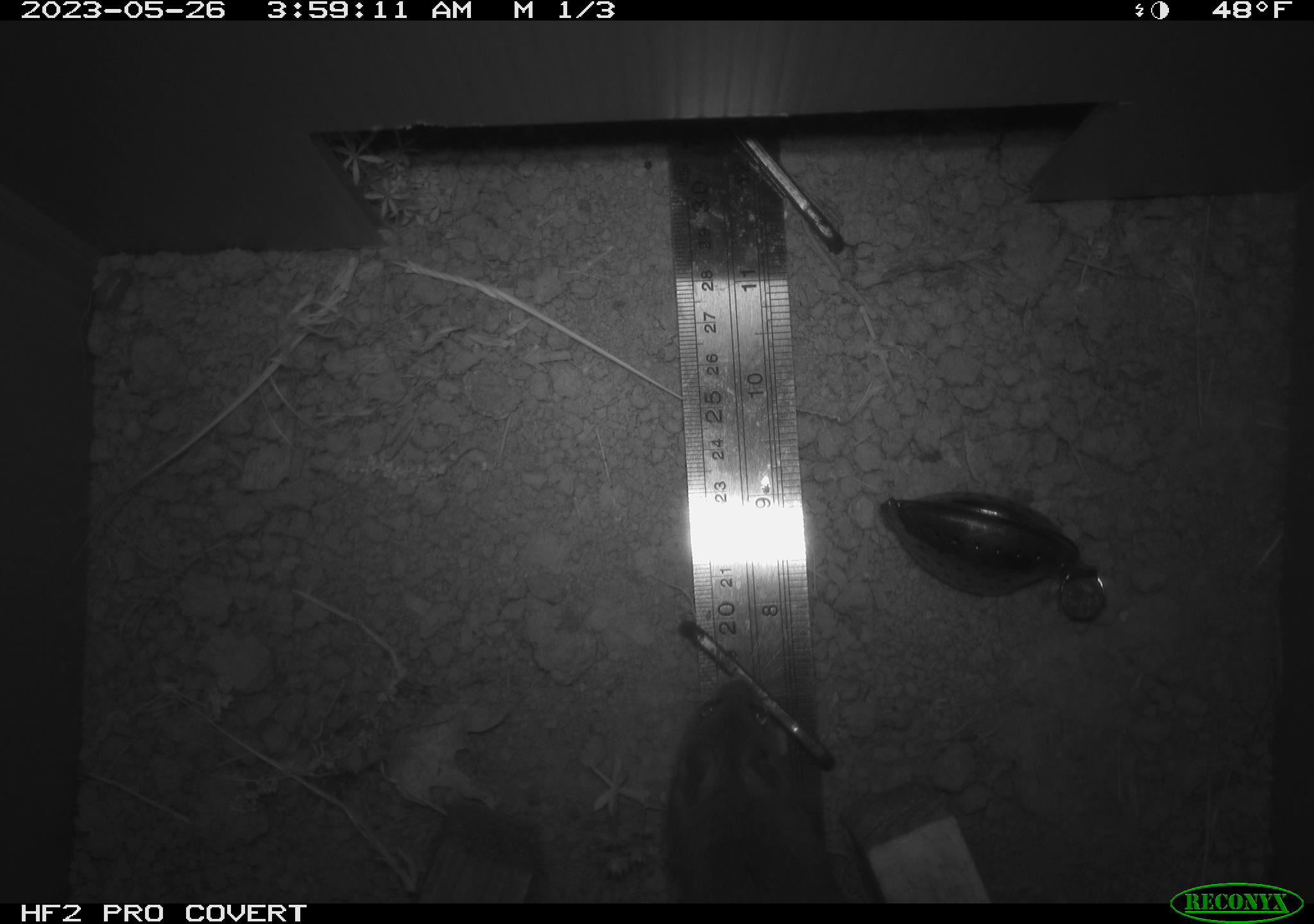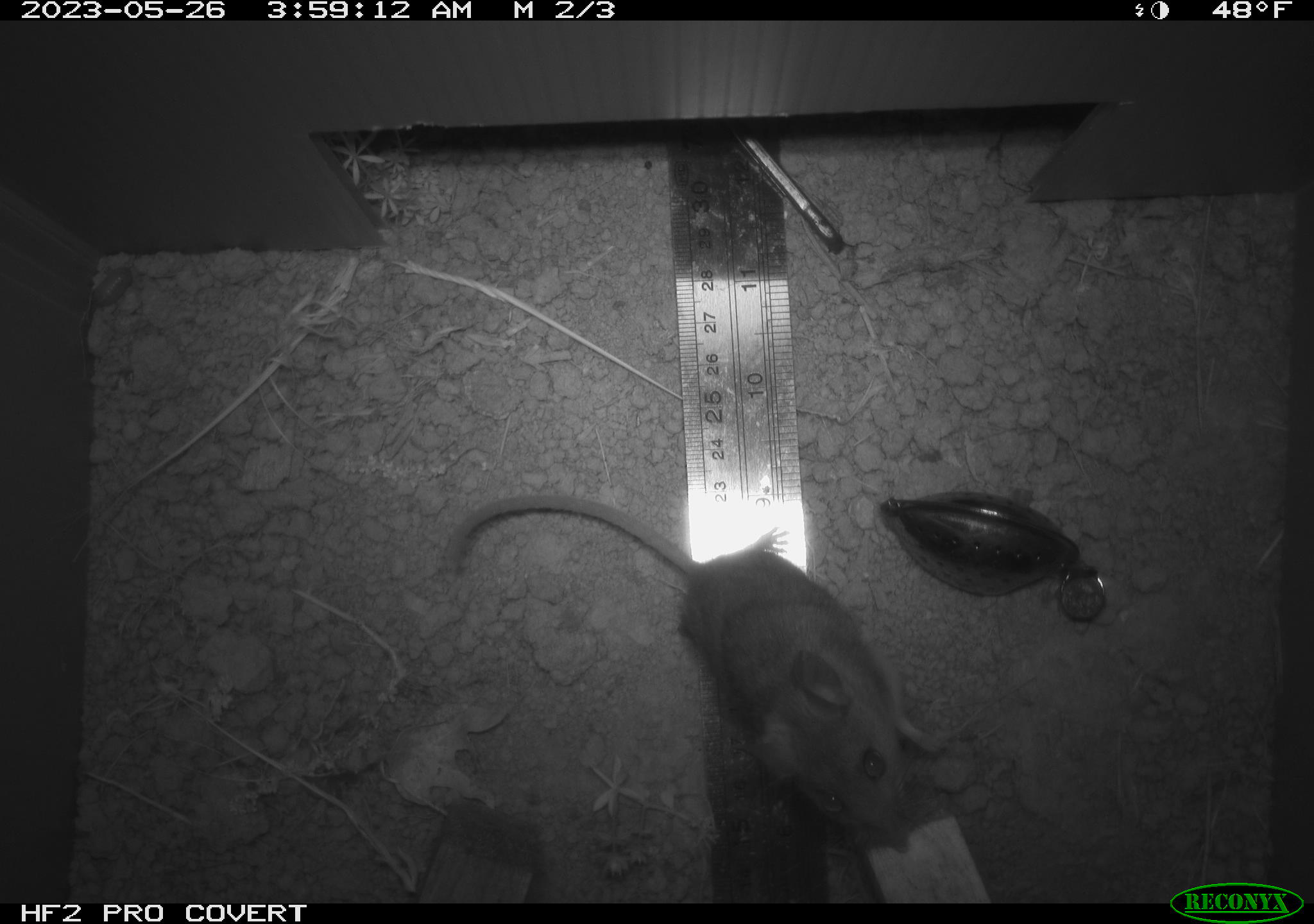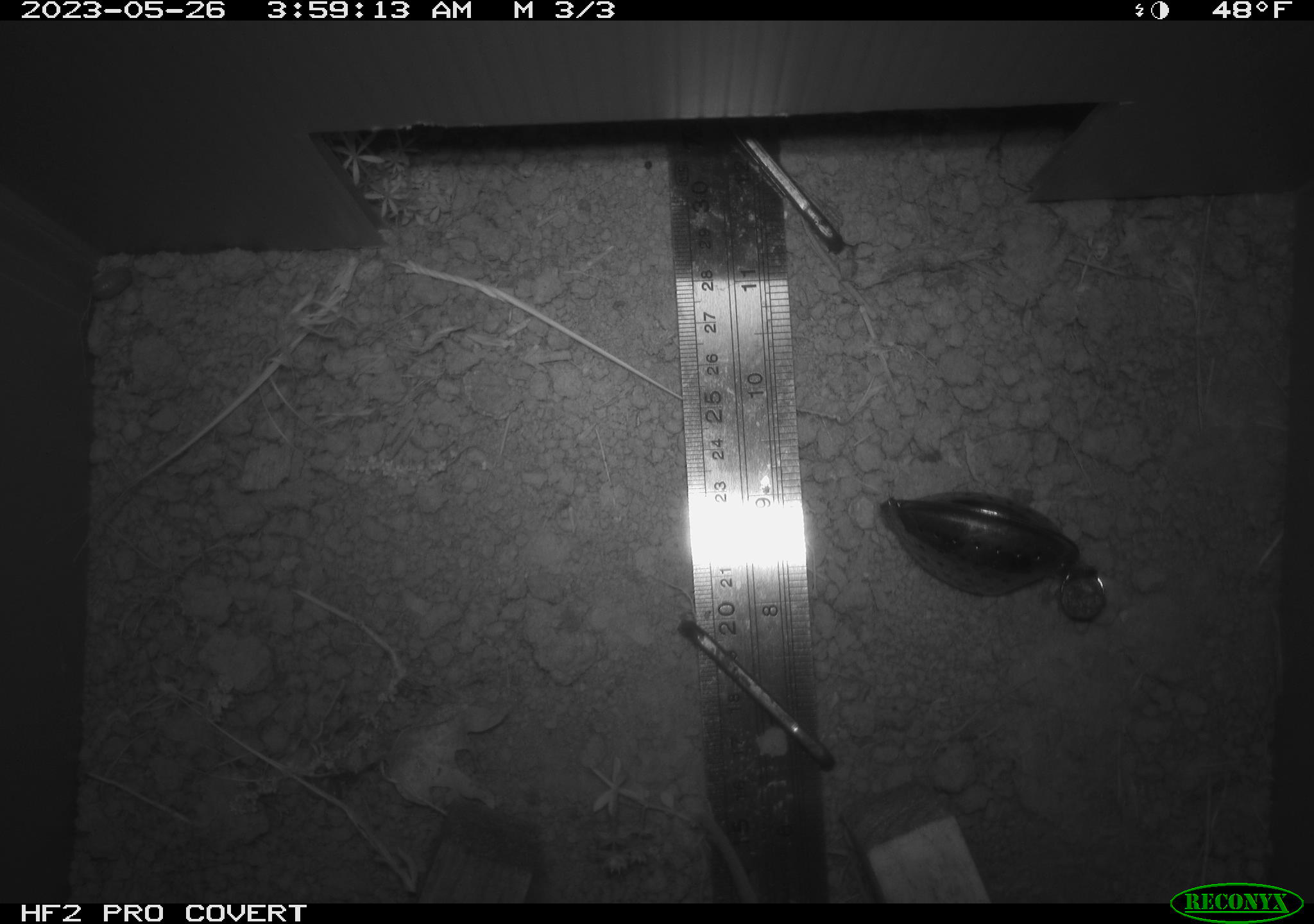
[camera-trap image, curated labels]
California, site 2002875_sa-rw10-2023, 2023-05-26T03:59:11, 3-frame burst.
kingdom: Animalia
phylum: Chordata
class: Mammalia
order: Rodentia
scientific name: Rodentia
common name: mouse species